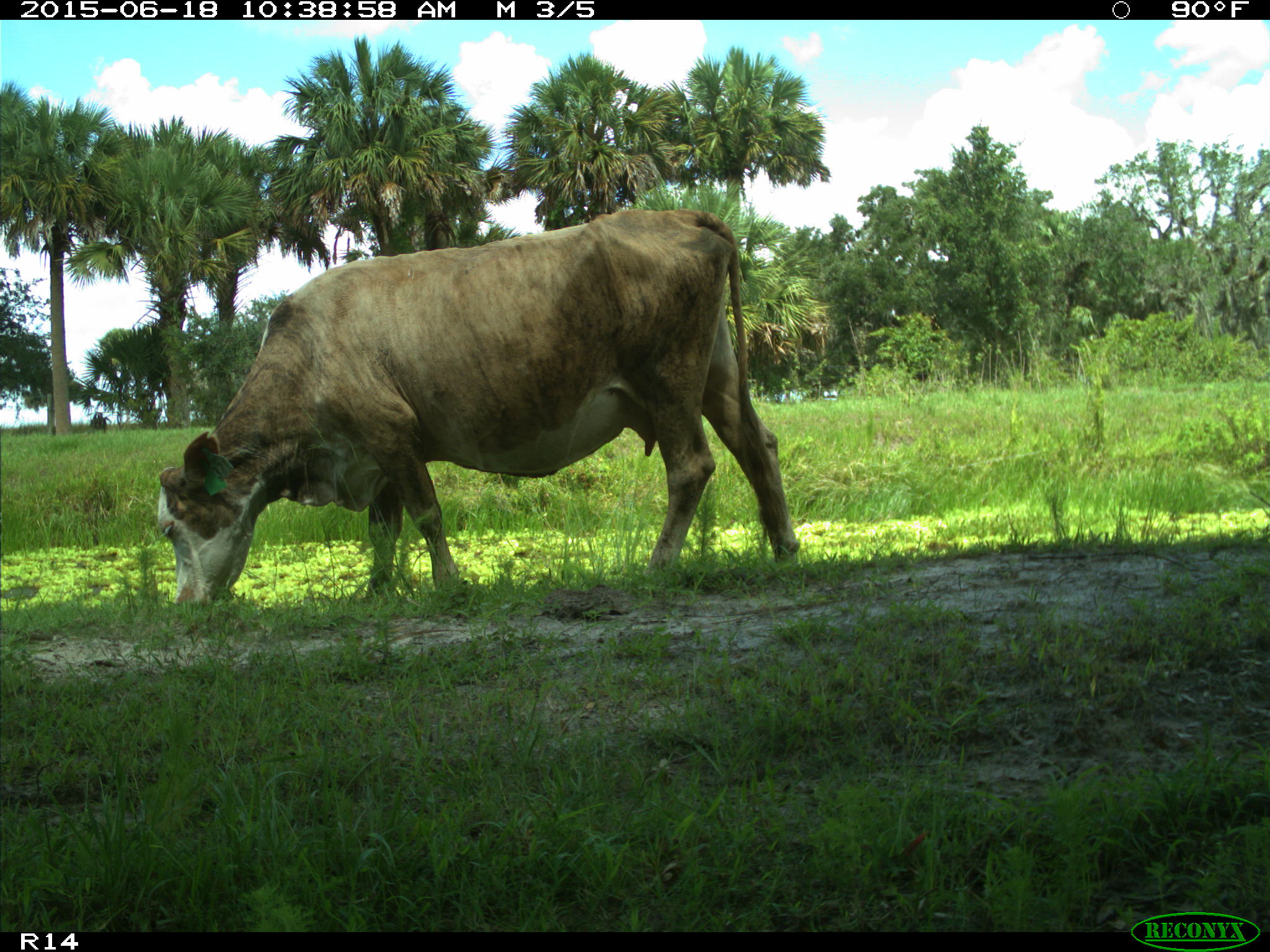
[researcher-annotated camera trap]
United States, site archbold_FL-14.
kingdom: Animalia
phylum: Chordata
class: Mammalia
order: Artiodactyla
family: Bovidae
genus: Bos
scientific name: Bos taurus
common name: domestic cow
Bos taurus (domestic cow).